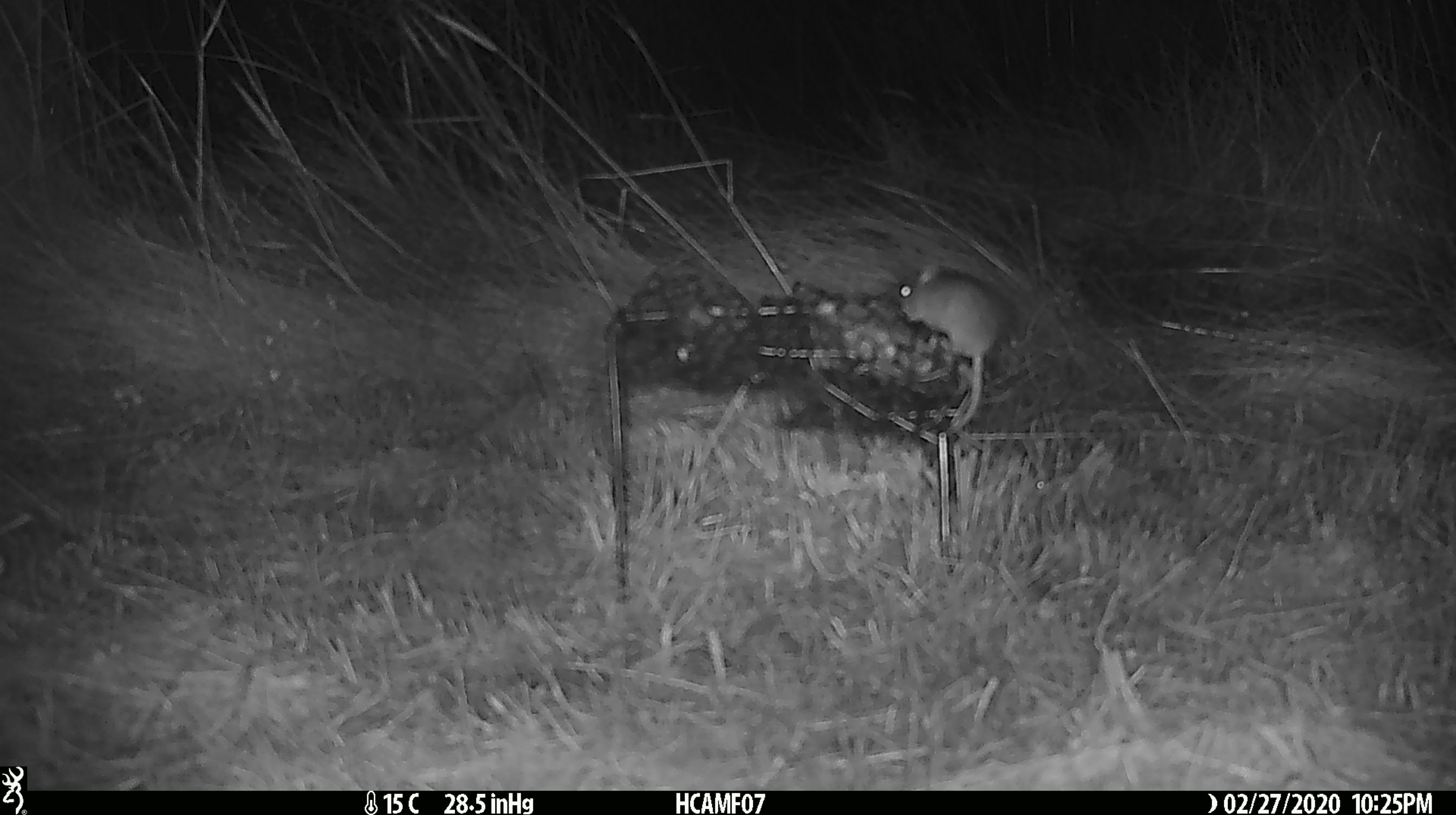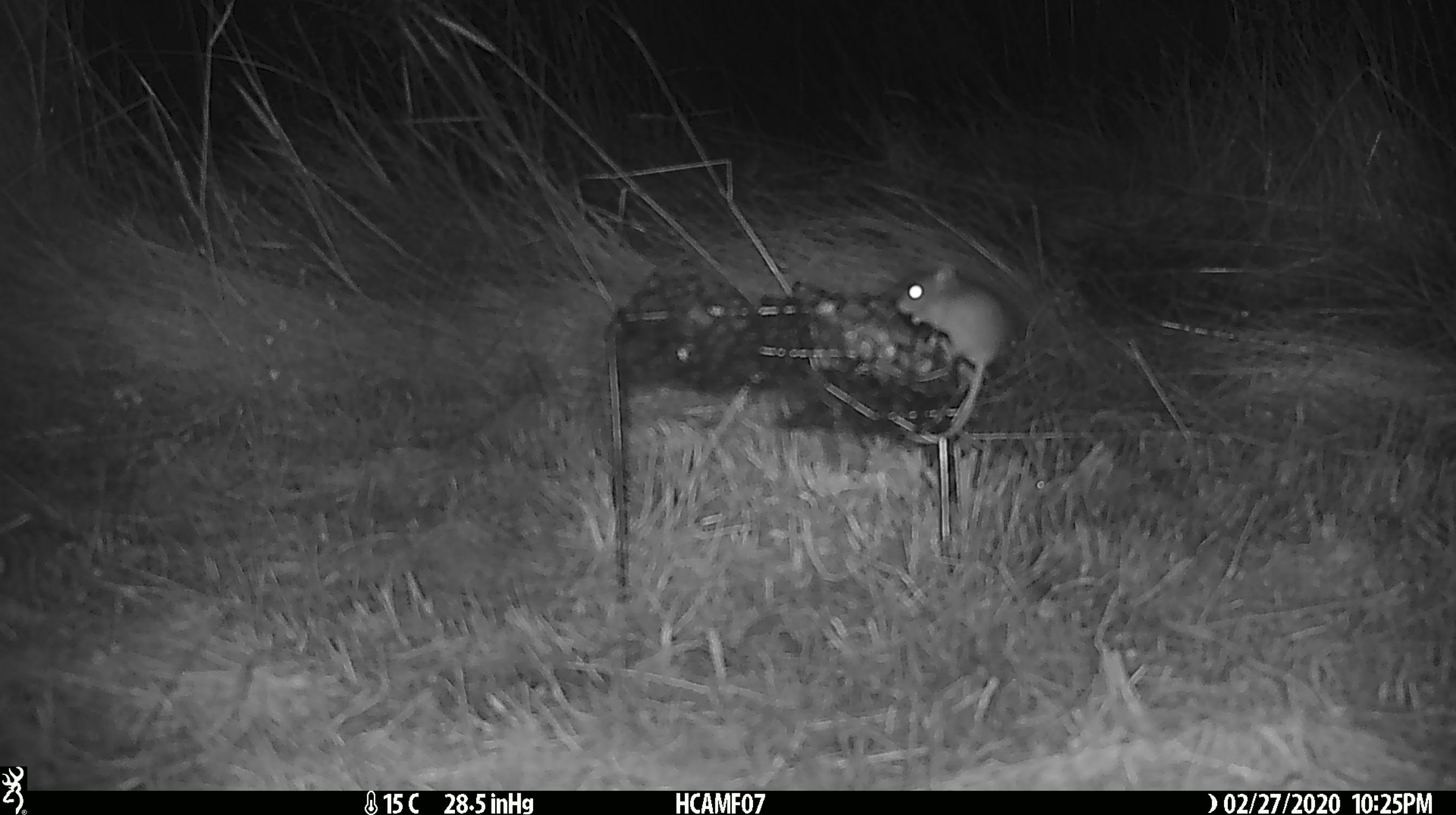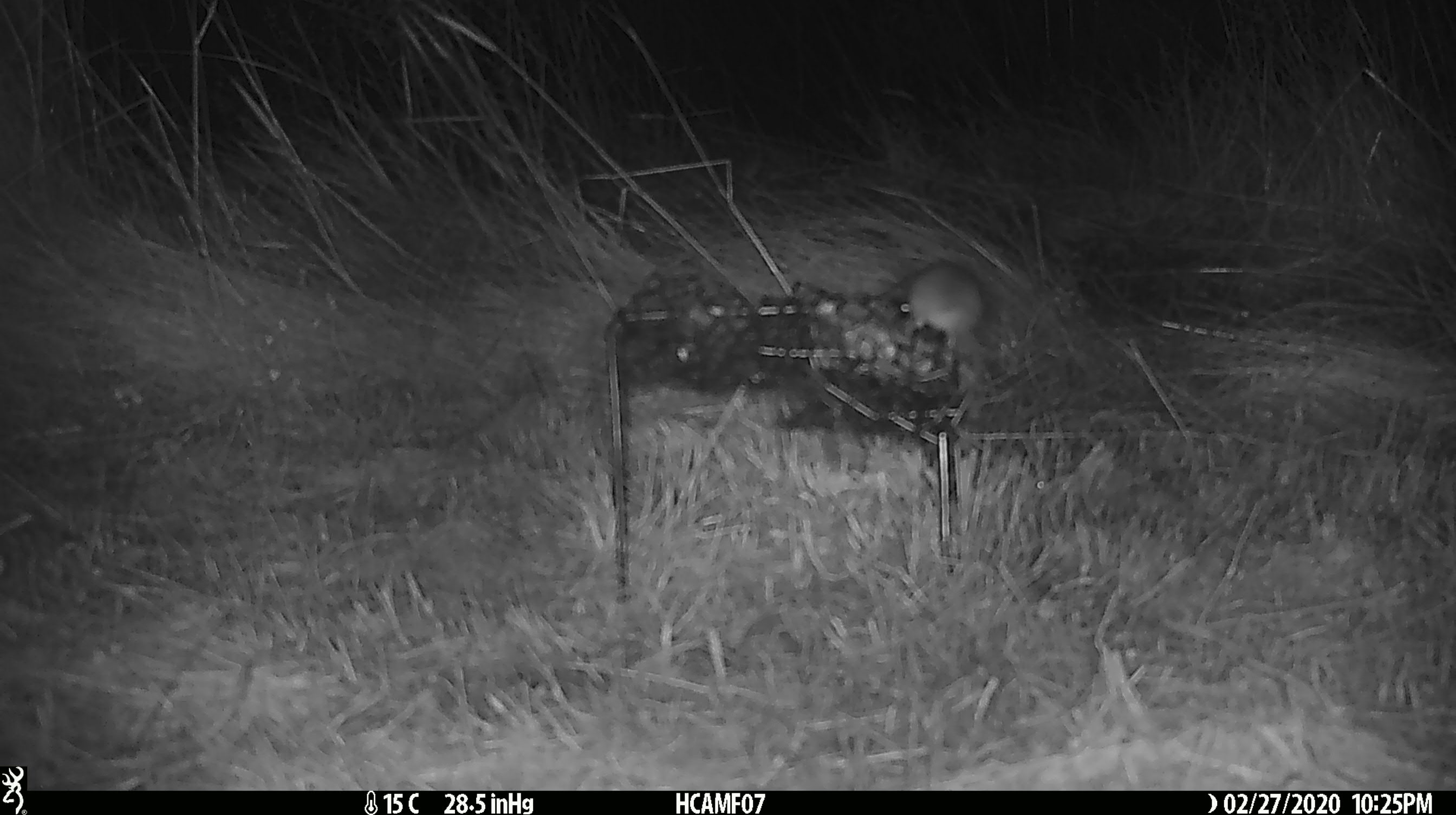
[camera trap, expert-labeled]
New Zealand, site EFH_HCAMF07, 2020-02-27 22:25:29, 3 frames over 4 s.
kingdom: Animalia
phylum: Chordata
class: Mammalia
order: Rodentia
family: Muridae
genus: Mus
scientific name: Mus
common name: mouse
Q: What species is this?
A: Mouse (Mus).